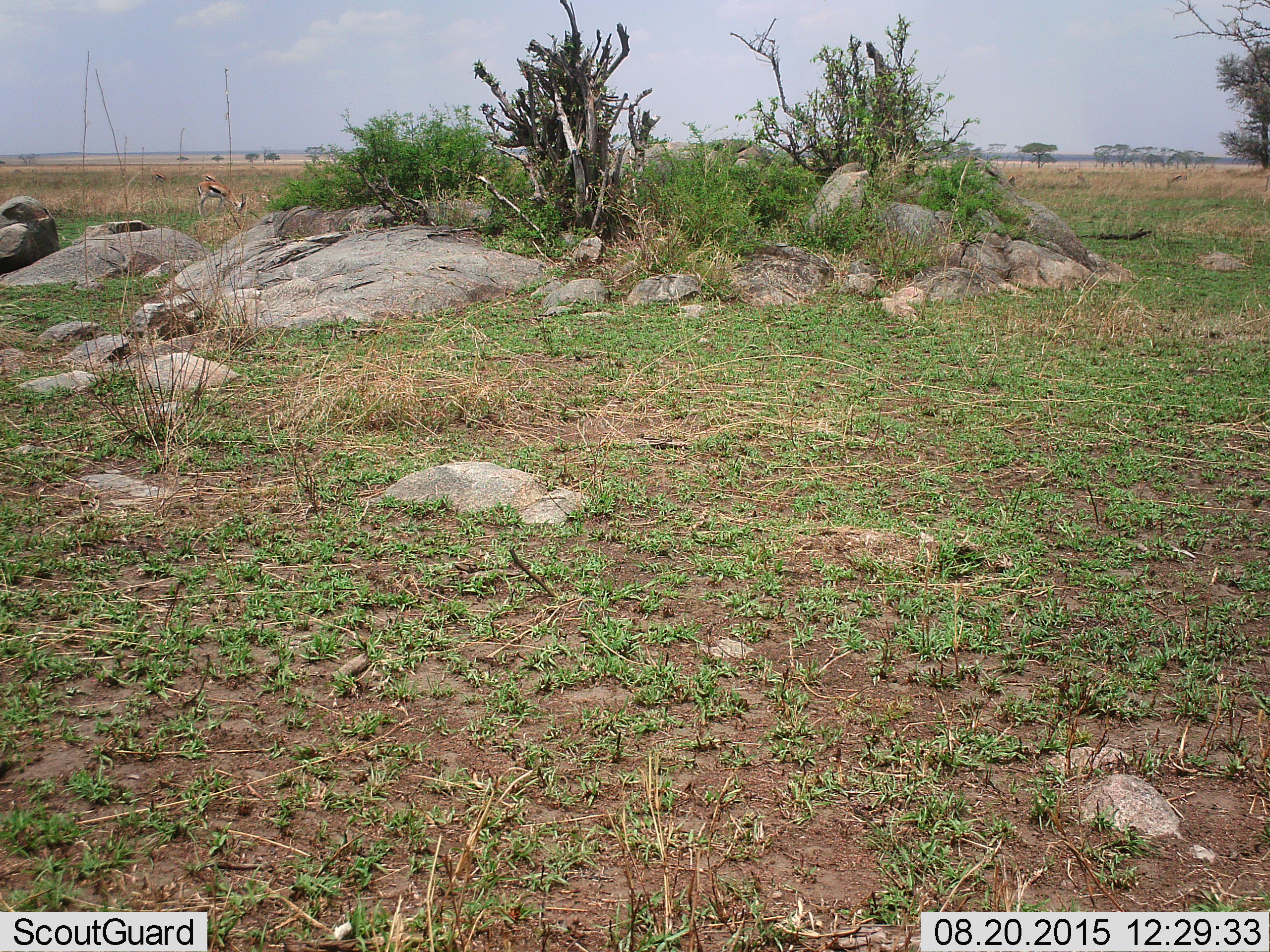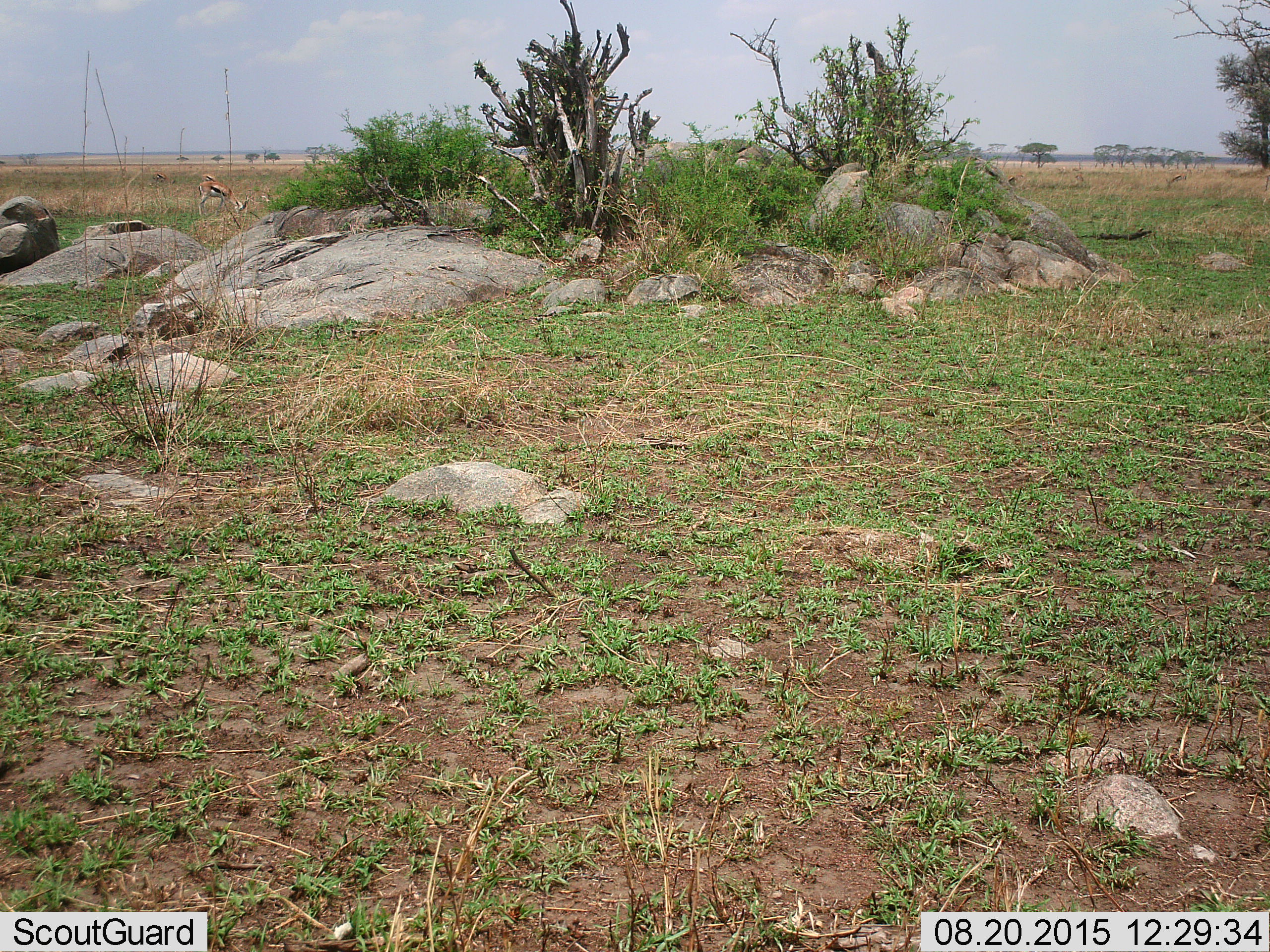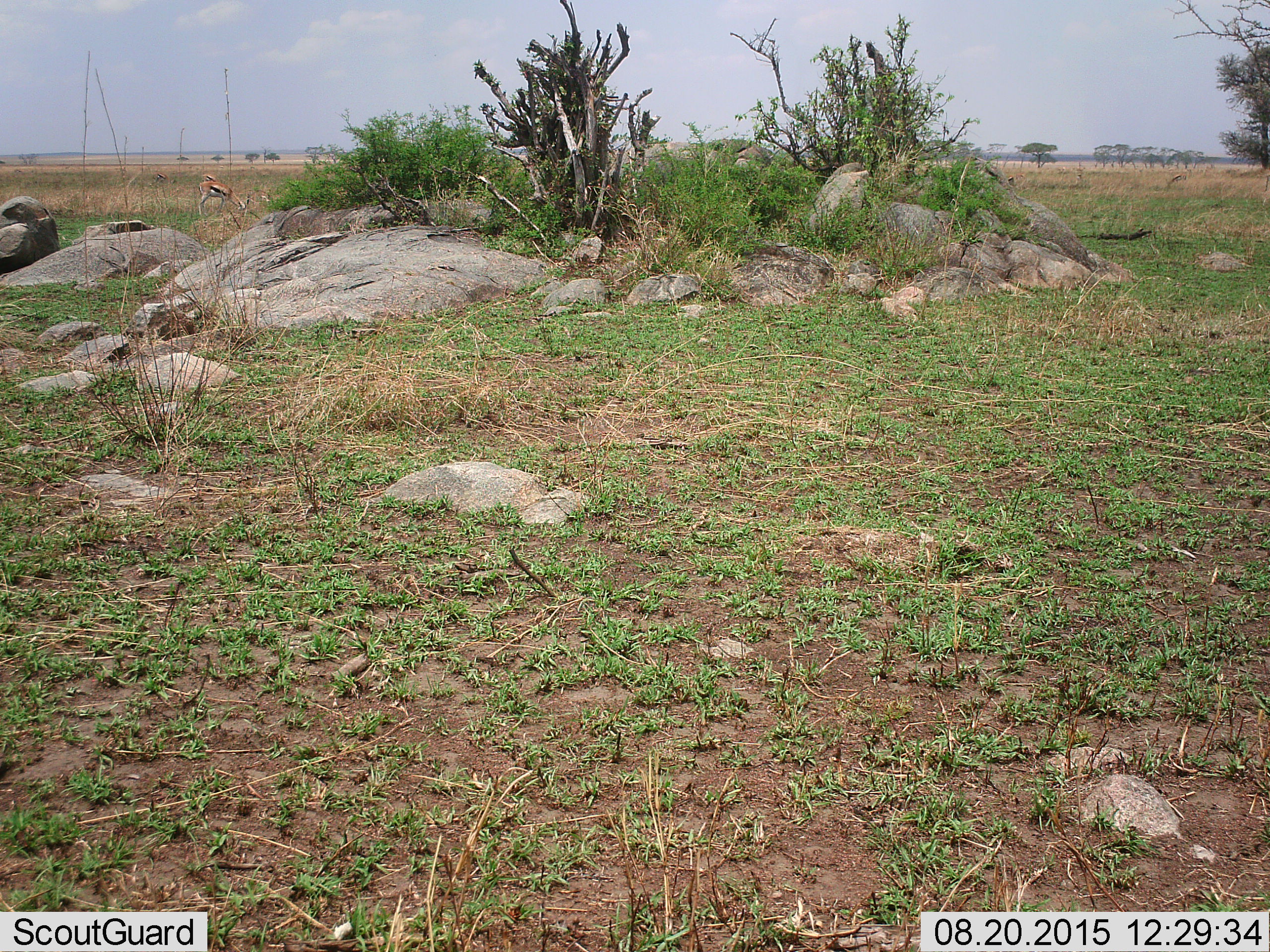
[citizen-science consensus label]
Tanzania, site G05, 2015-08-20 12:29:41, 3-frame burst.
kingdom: Animalia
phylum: Chordata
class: Mammalia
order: Artiodactyla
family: Bovidae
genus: Eudorcas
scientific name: Eudorcas thomsonii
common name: thomson's gazelle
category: gazellethomsons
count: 3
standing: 62%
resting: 12%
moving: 12%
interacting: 0%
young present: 12%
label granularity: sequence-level